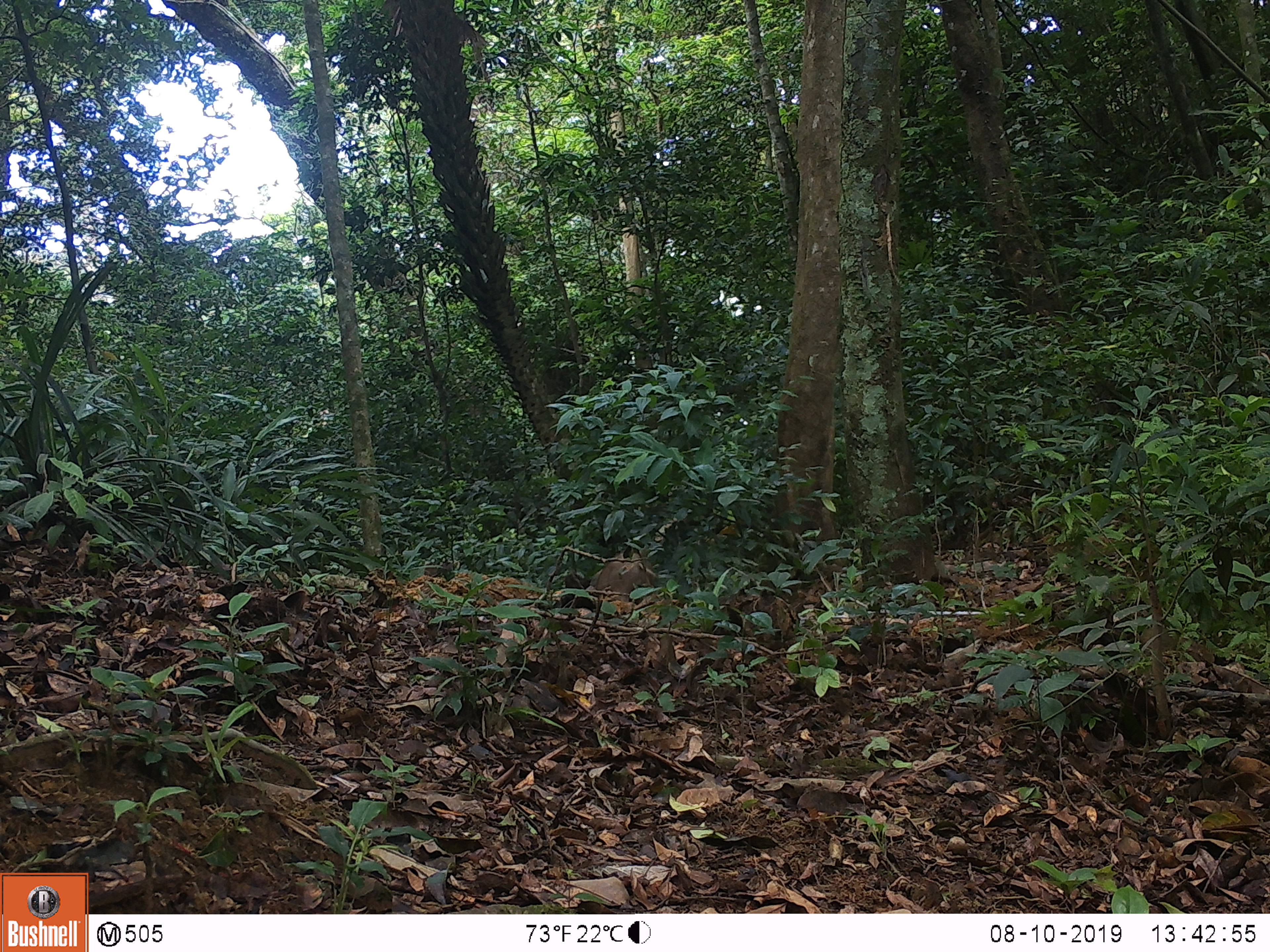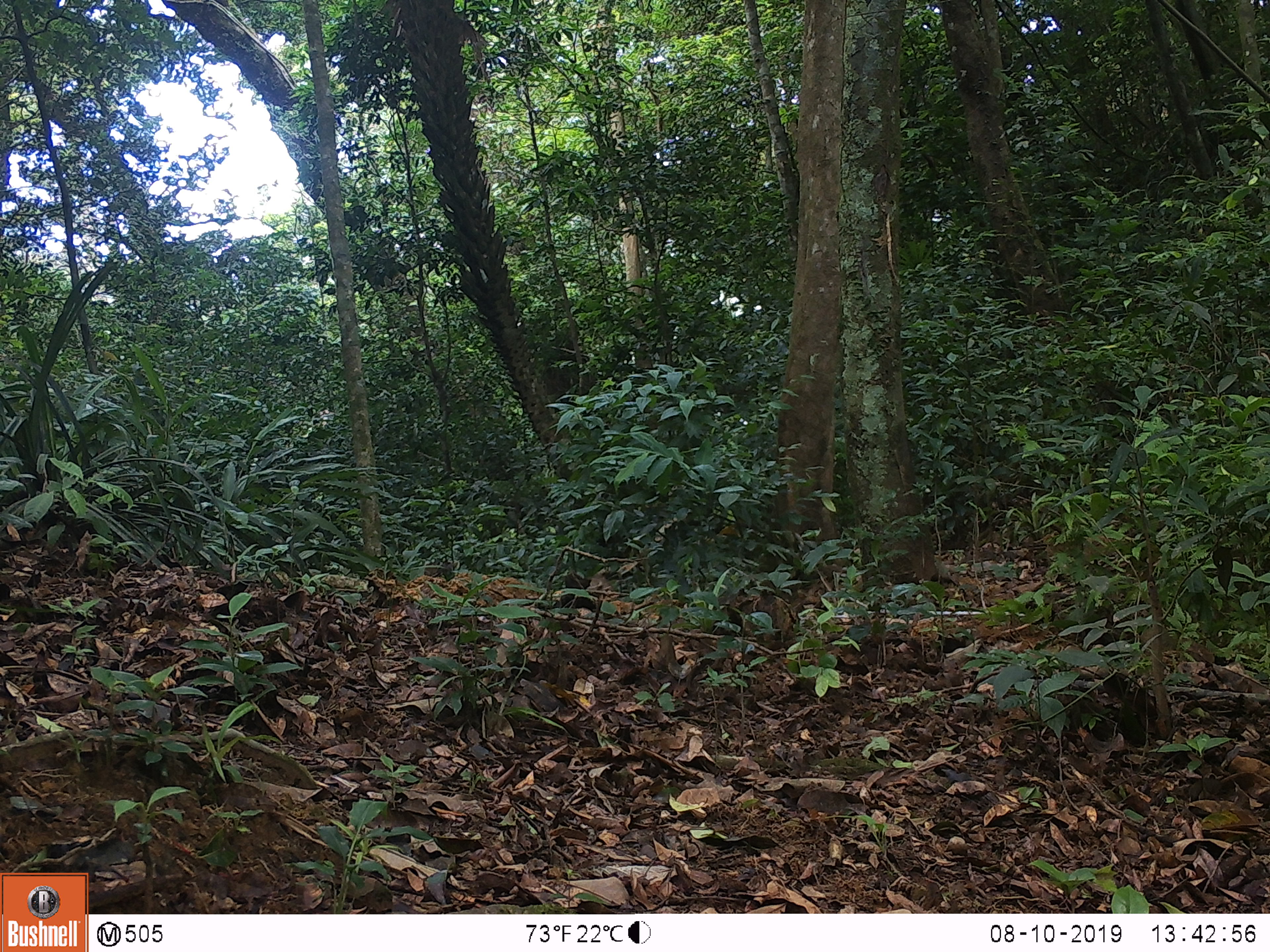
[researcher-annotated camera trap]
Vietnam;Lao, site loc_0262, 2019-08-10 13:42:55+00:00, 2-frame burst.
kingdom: Animalia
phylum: Chordata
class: Mammalia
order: Artiodactyla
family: Suidae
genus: Sus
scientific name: Sus scrofa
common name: eurasian wild pig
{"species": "eurasian wild pig (Sus scrofa)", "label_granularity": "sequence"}